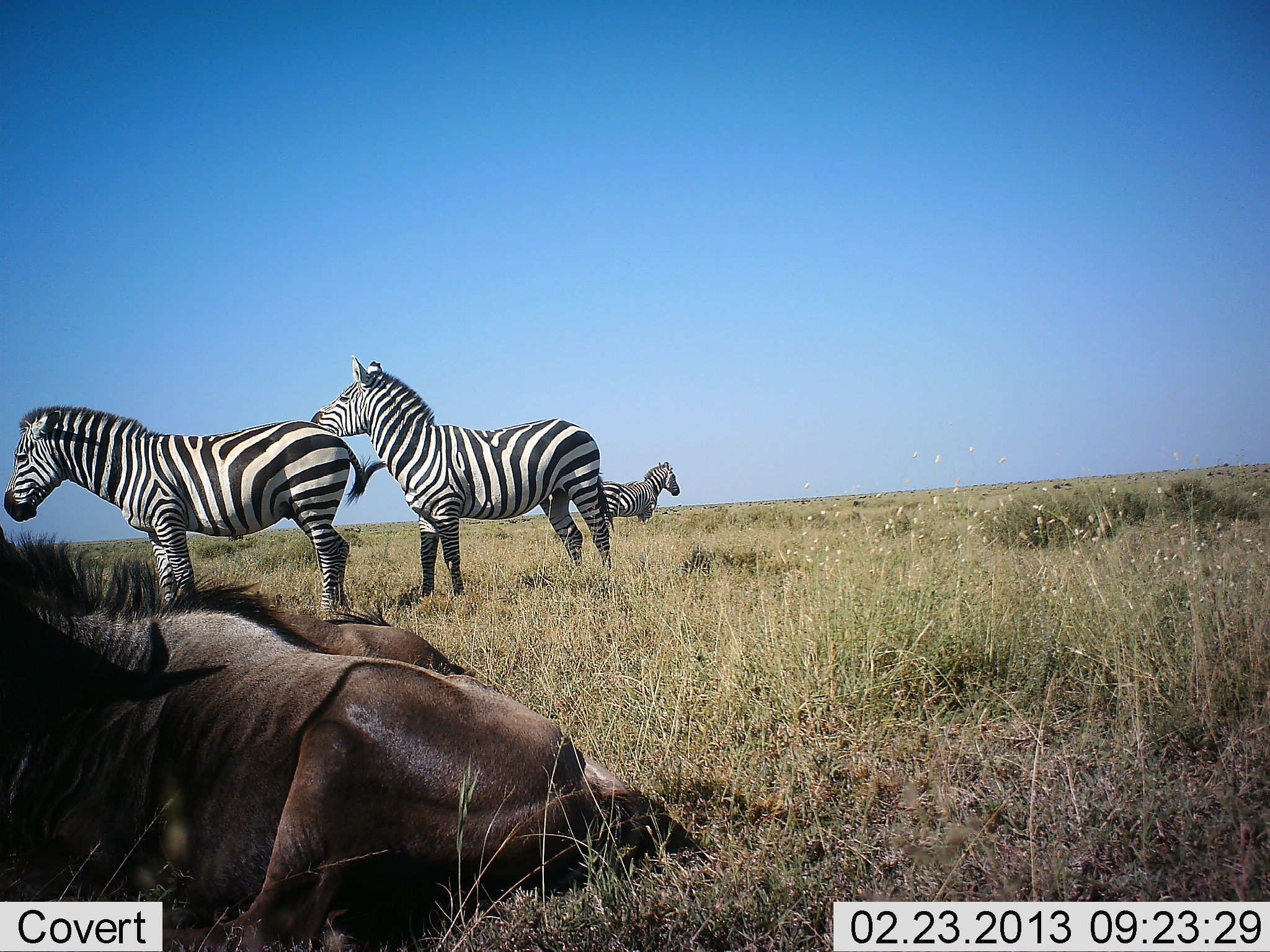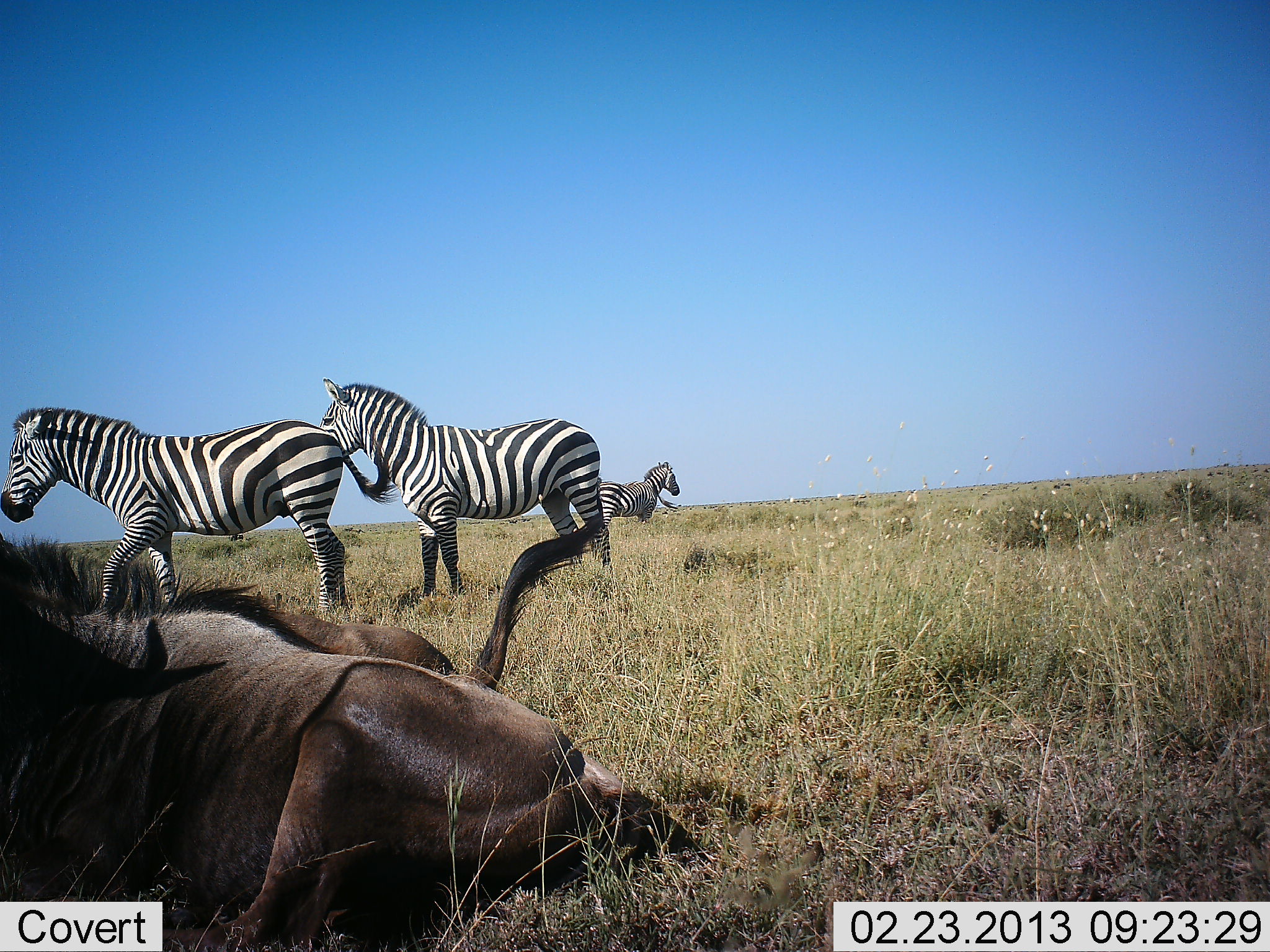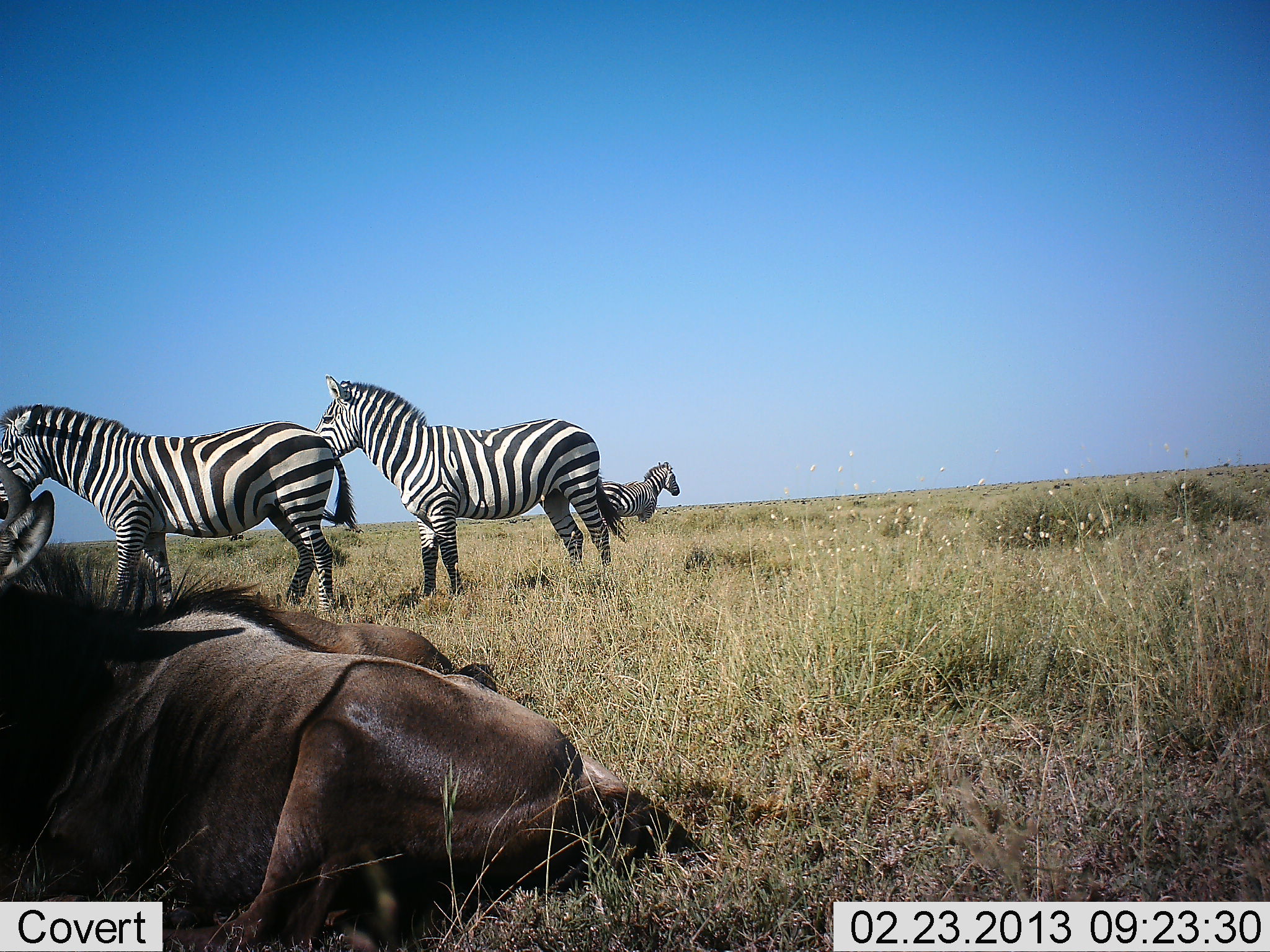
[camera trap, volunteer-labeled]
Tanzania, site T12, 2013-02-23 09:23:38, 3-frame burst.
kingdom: Animalia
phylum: Chordata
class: Mammalia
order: Artiodactyla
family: Bovidae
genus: Connochaetes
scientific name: Connochaetes taurinus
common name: blue wildebeest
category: wildebeest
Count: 2.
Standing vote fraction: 0%.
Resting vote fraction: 100%.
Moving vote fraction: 0%.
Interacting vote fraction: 0%.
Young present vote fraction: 0%.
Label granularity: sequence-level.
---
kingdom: Animalia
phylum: Chordata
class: Mammalia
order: Perissodactyla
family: Equidae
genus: Equus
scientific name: Equus quagga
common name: plains zebra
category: zebra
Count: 3.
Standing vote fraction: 81%.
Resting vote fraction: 2%.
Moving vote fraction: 33%.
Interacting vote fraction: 0%.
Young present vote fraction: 0%.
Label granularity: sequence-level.